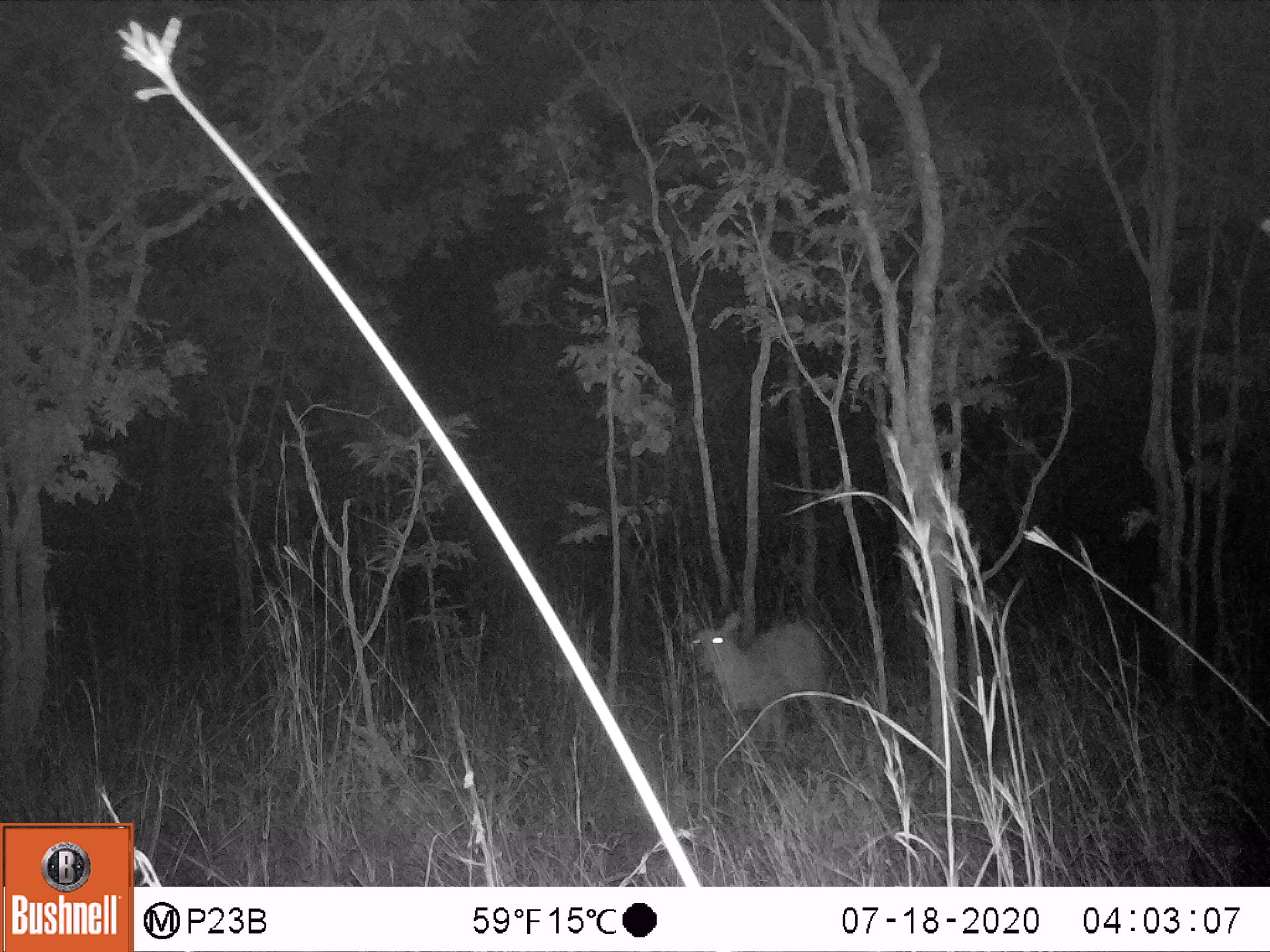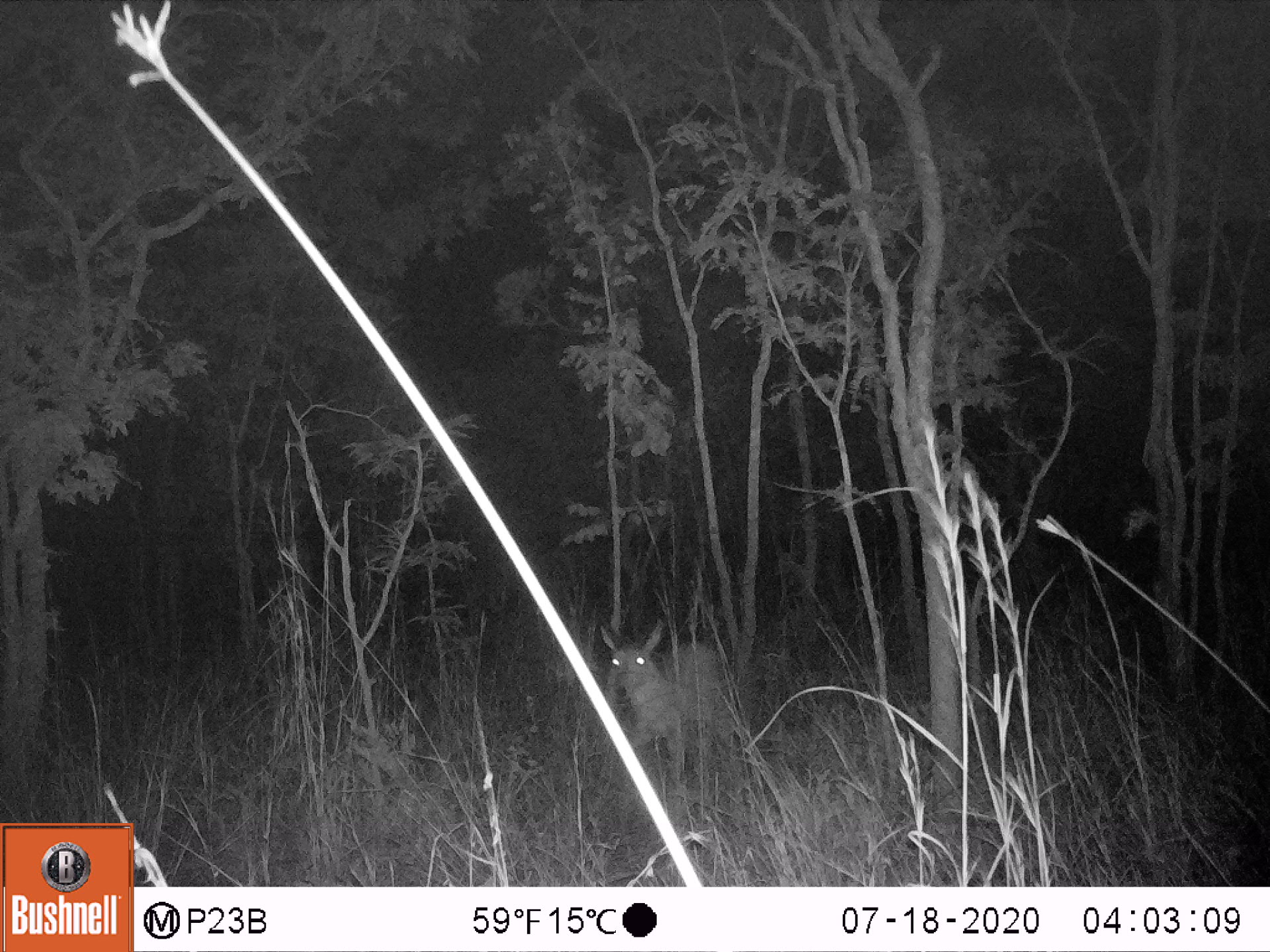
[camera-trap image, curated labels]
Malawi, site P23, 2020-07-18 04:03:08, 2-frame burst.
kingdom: Animalia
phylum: Chordata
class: Mammalia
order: Artiodactyla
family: Bovidae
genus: Redunca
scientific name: Redunca arundinum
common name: southern reedbuck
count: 1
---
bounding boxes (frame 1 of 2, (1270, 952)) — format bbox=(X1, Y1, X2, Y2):
southern reedbuck: bbox=(674, 606, 845, 762)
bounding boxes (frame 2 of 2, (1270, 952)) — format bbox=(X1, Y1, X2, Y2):
southern reedbuck: bbox=(592, 616, 742, 789)